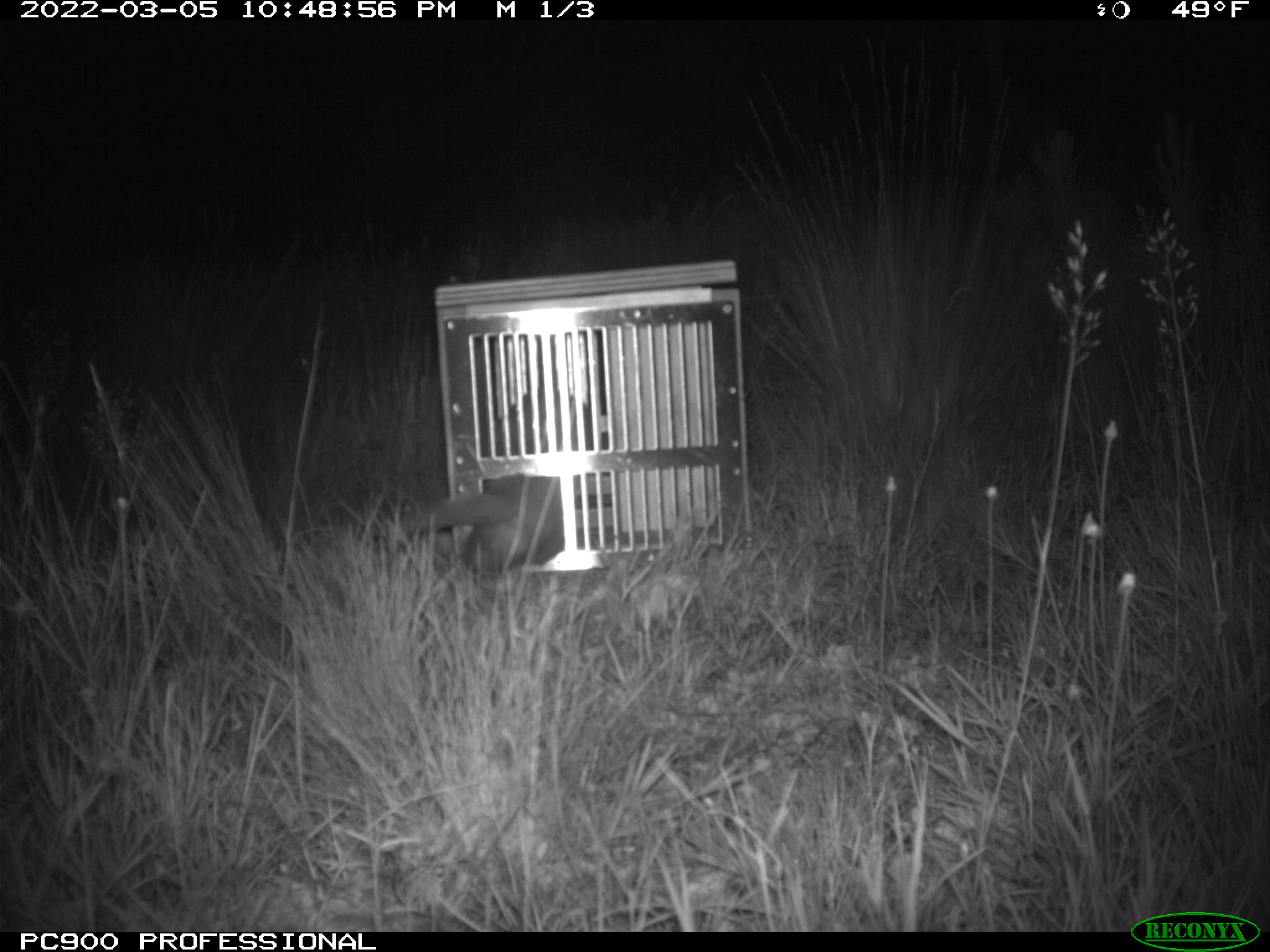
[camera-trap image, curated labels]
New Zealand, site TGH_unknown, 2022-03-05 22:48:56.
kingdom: Animalia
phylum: Chordata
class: Mammalia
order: Carnivora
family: Mustelidae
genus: Mustela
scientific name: Mustela furo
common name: ferret